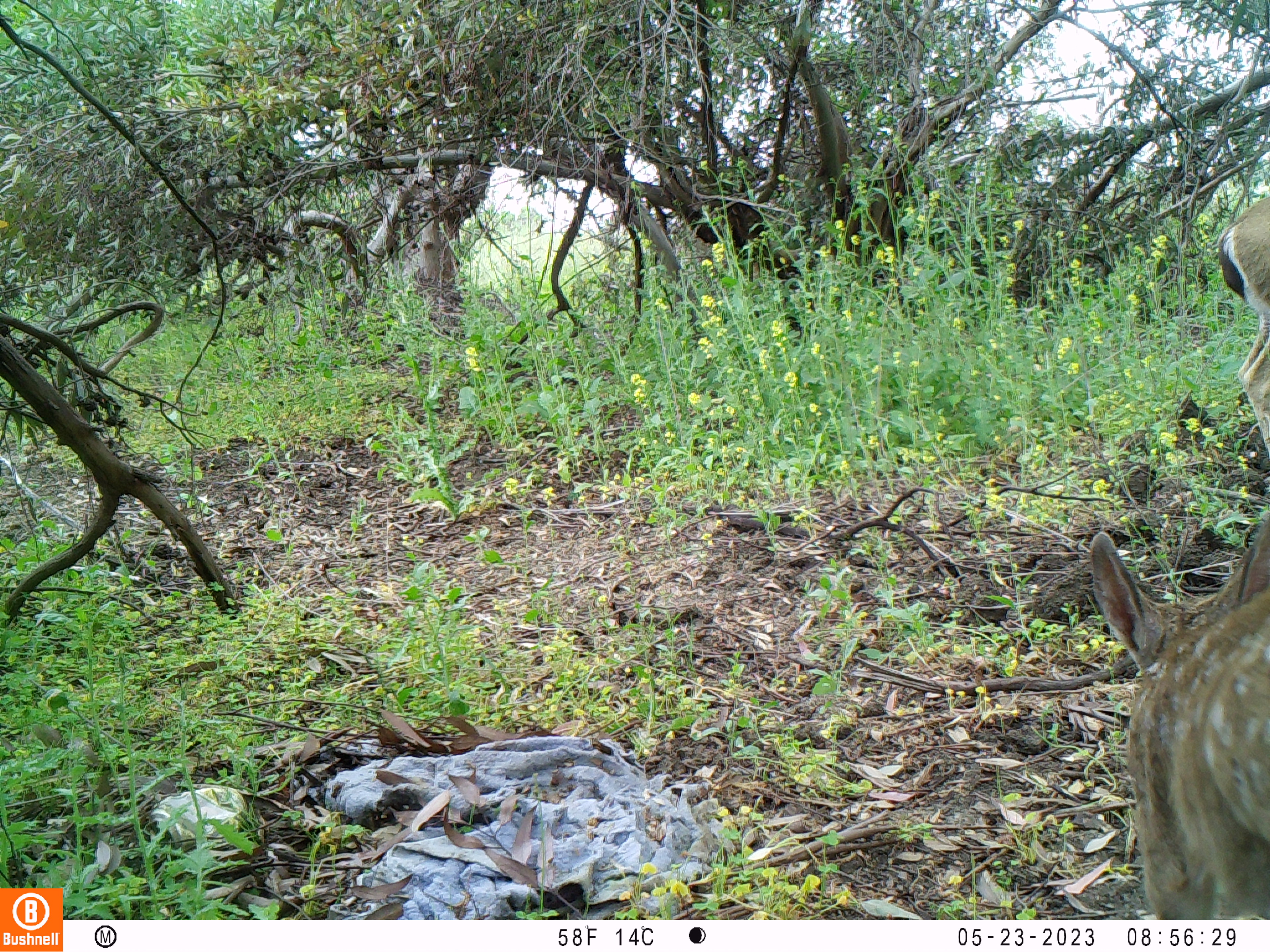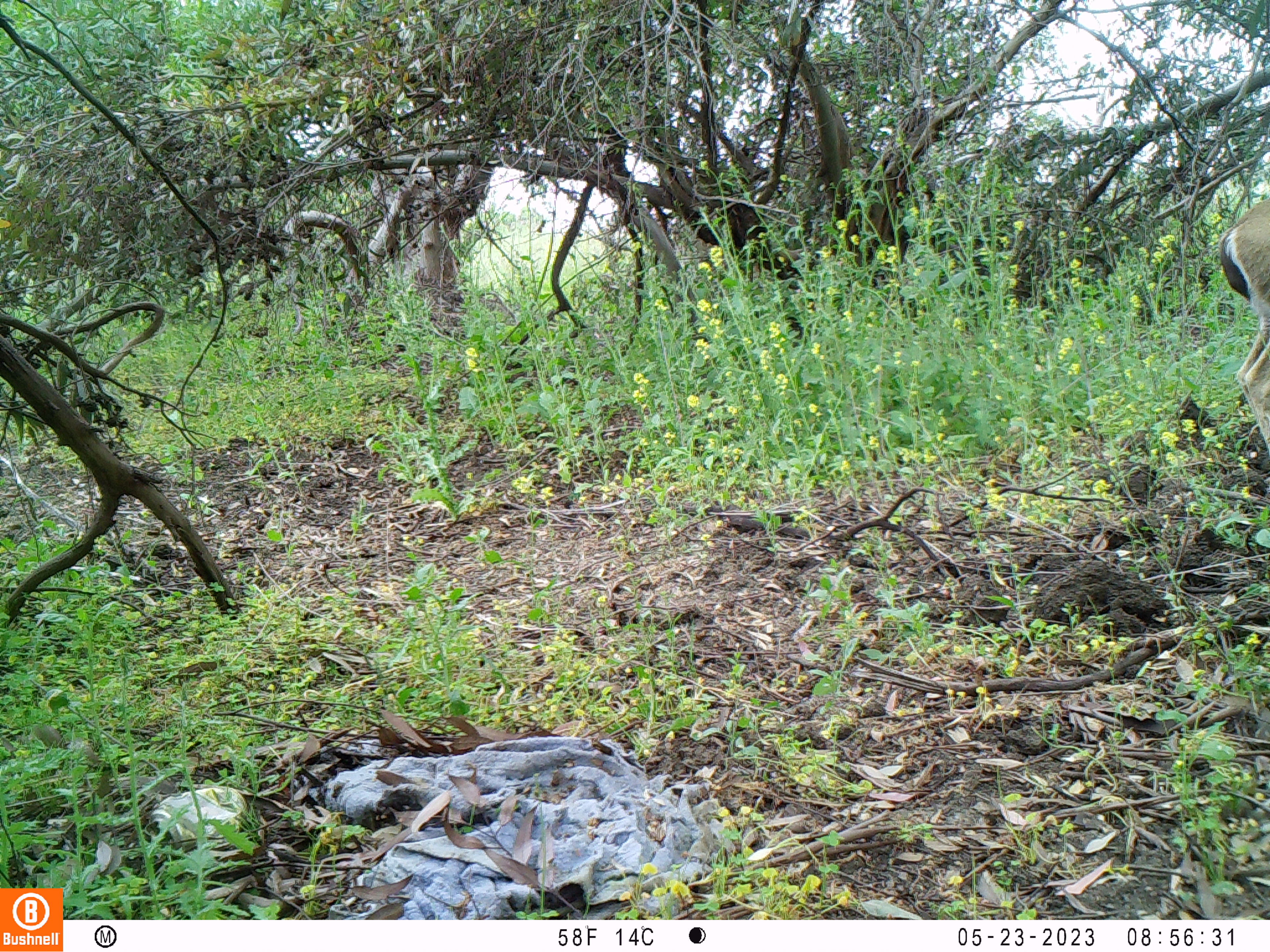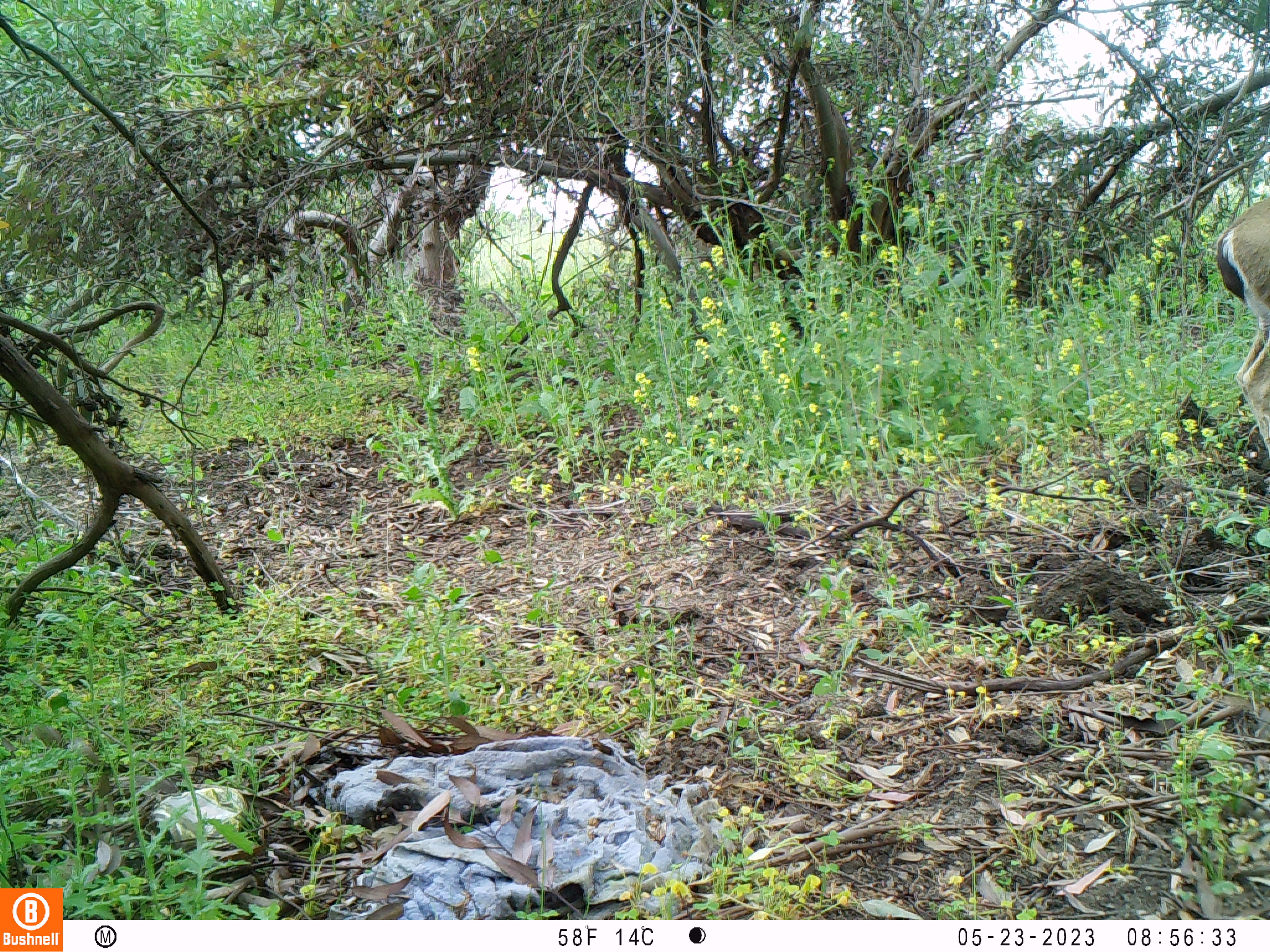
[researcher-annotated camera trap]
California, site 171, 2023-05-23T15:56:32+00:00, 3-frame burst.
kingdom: Animalia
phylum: Chordata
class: Mammalia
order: Artiodactyla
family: Cervidae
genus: Odocoileus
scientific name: Odocoileus hemionus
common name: mule deer